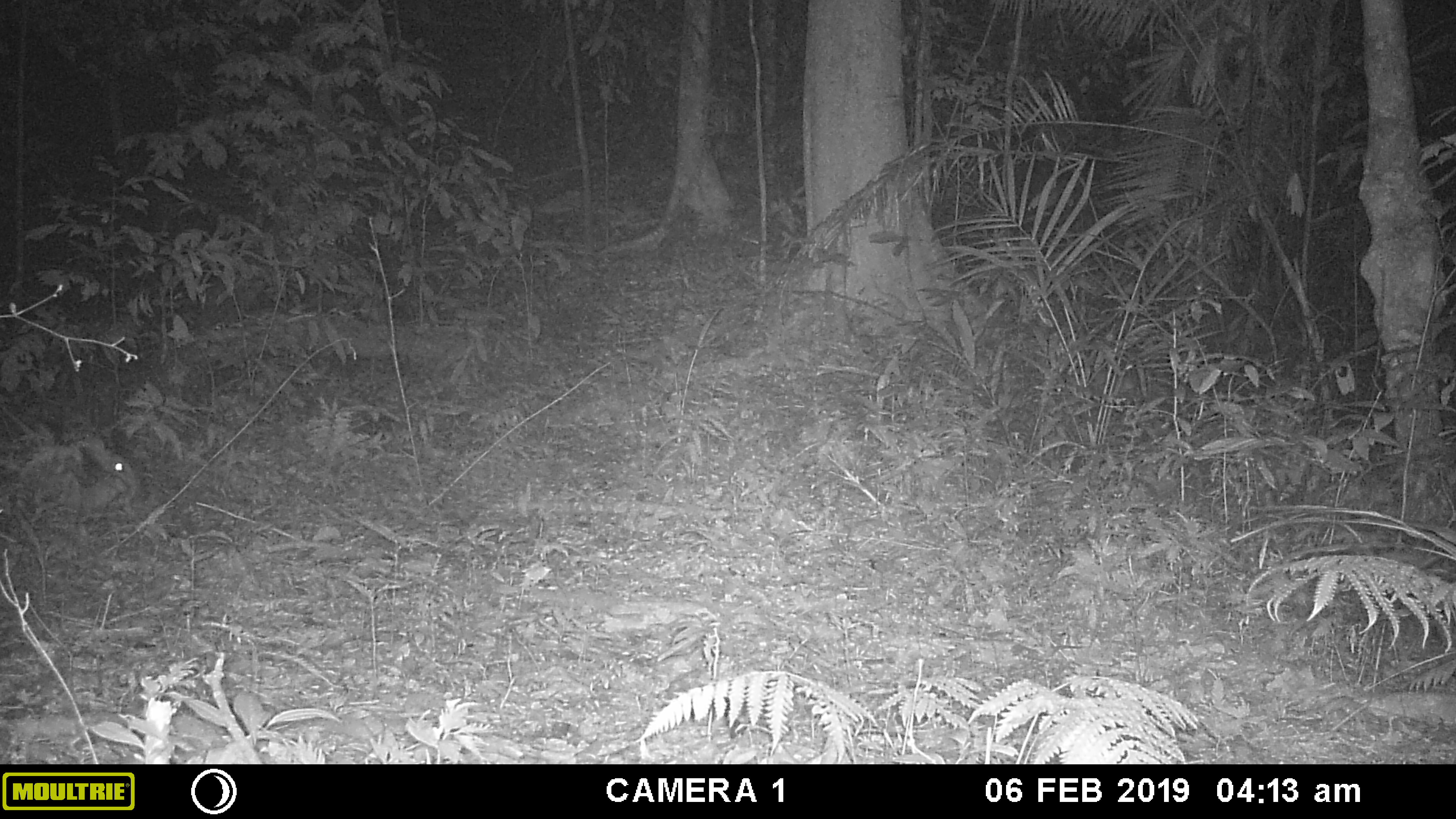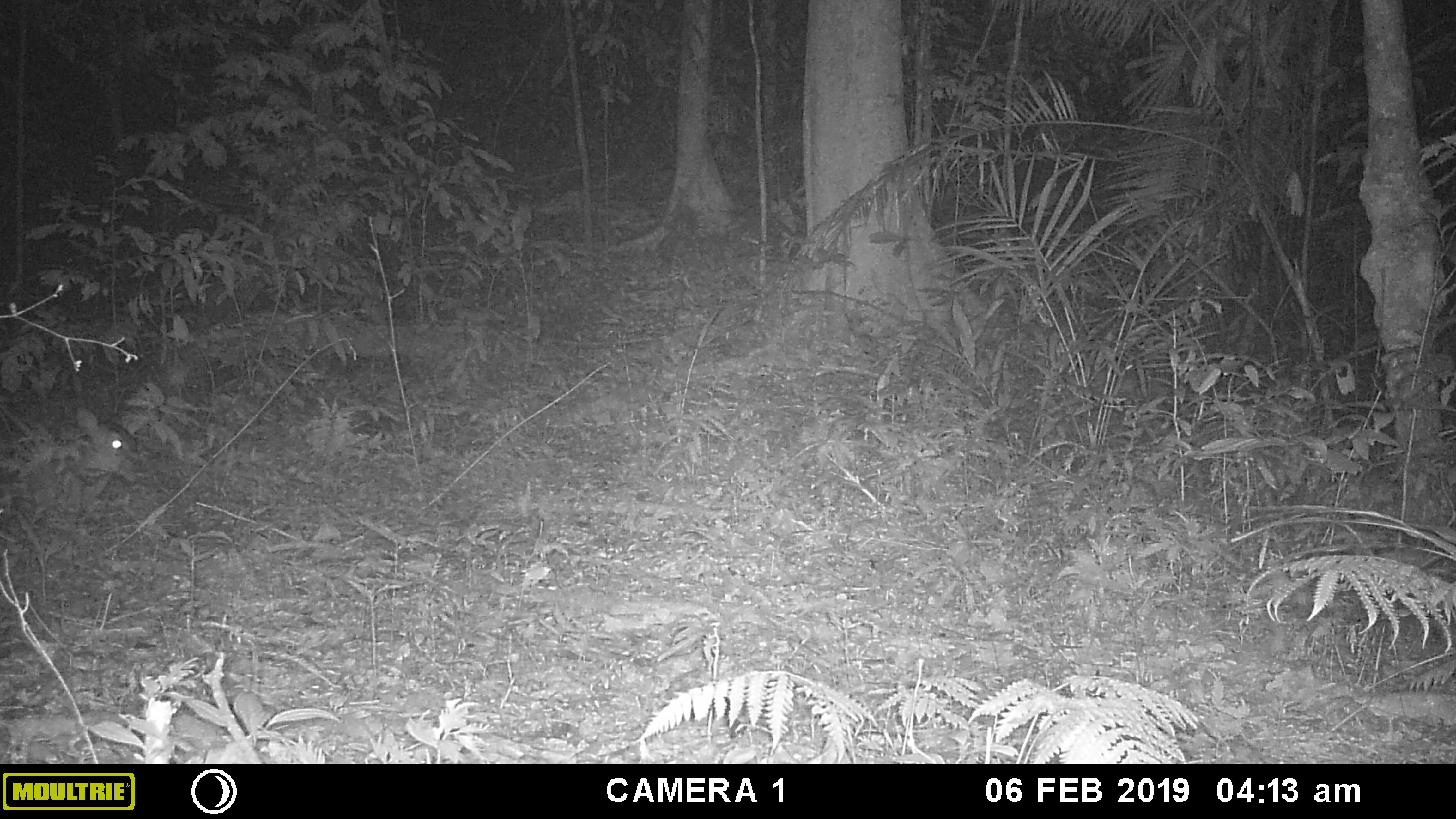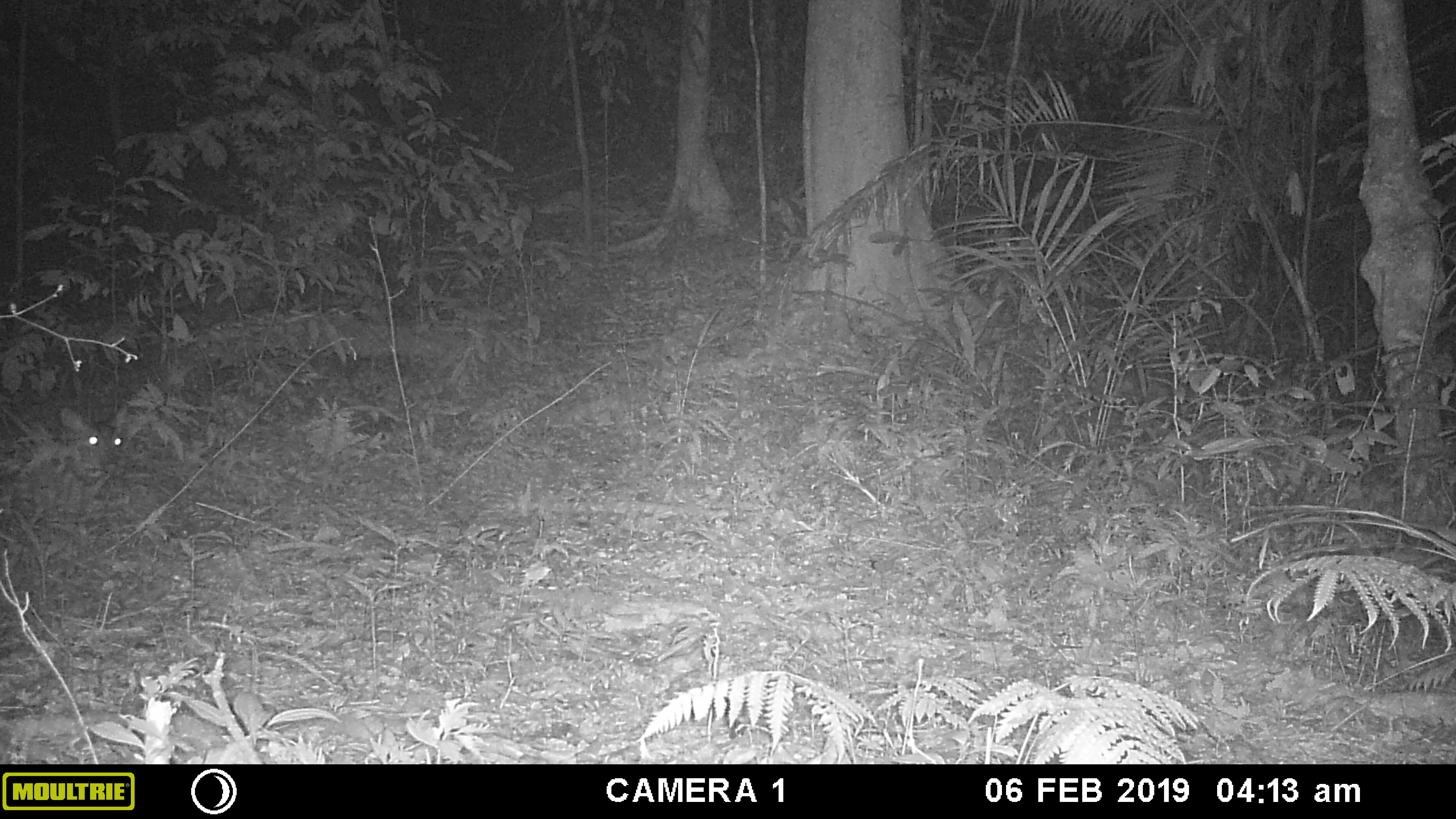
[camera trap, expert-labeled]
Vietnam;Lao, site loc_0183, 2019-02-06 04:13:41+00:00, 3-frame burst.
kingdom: Animalia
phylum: Chordata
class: Mammalia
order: Artiodactyla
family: Cervidae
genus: Muntiacus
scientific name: Muntiacus vuquangensis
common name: large-antlered muntjac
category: large antlered muntjac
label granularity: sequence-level